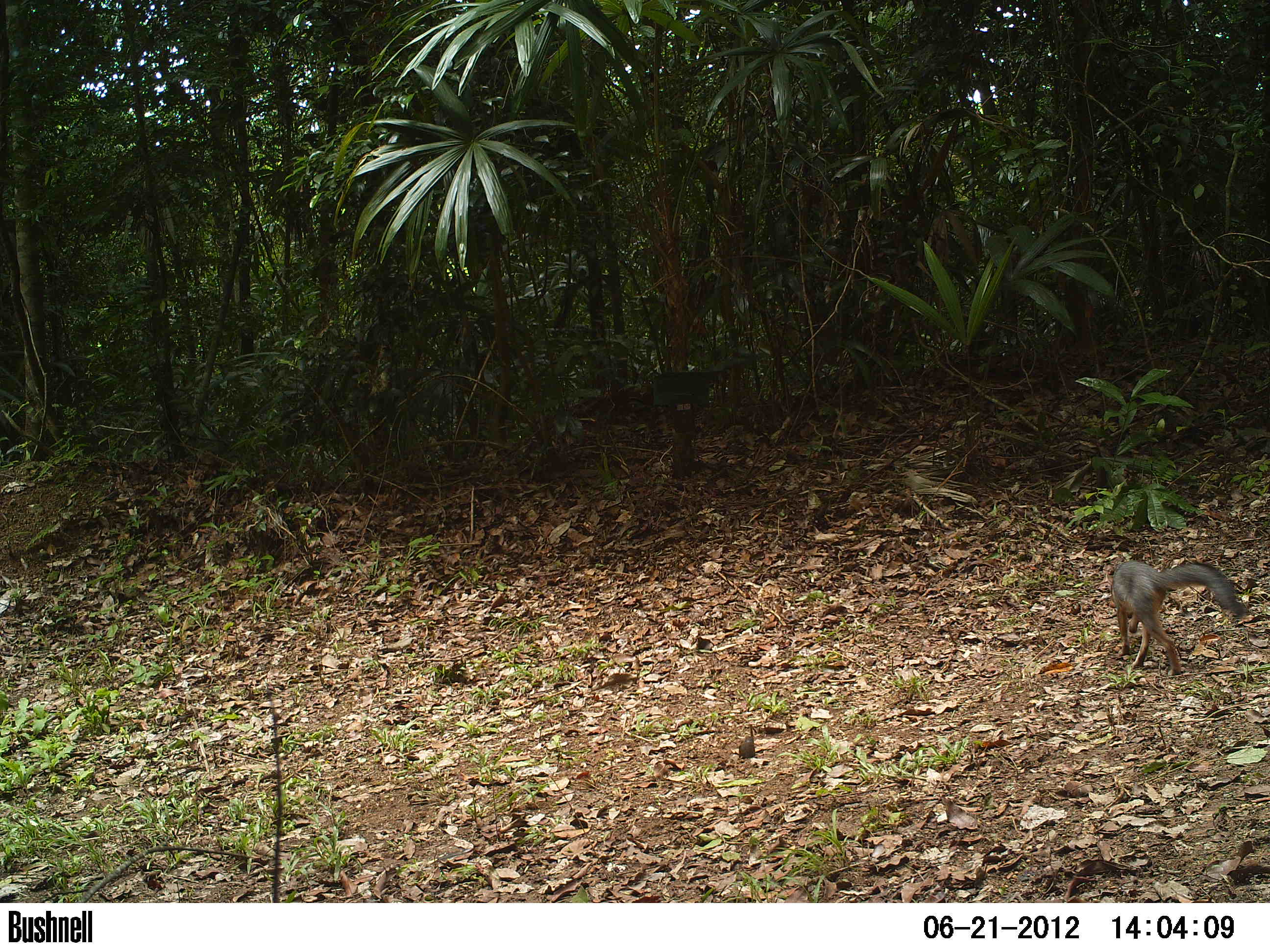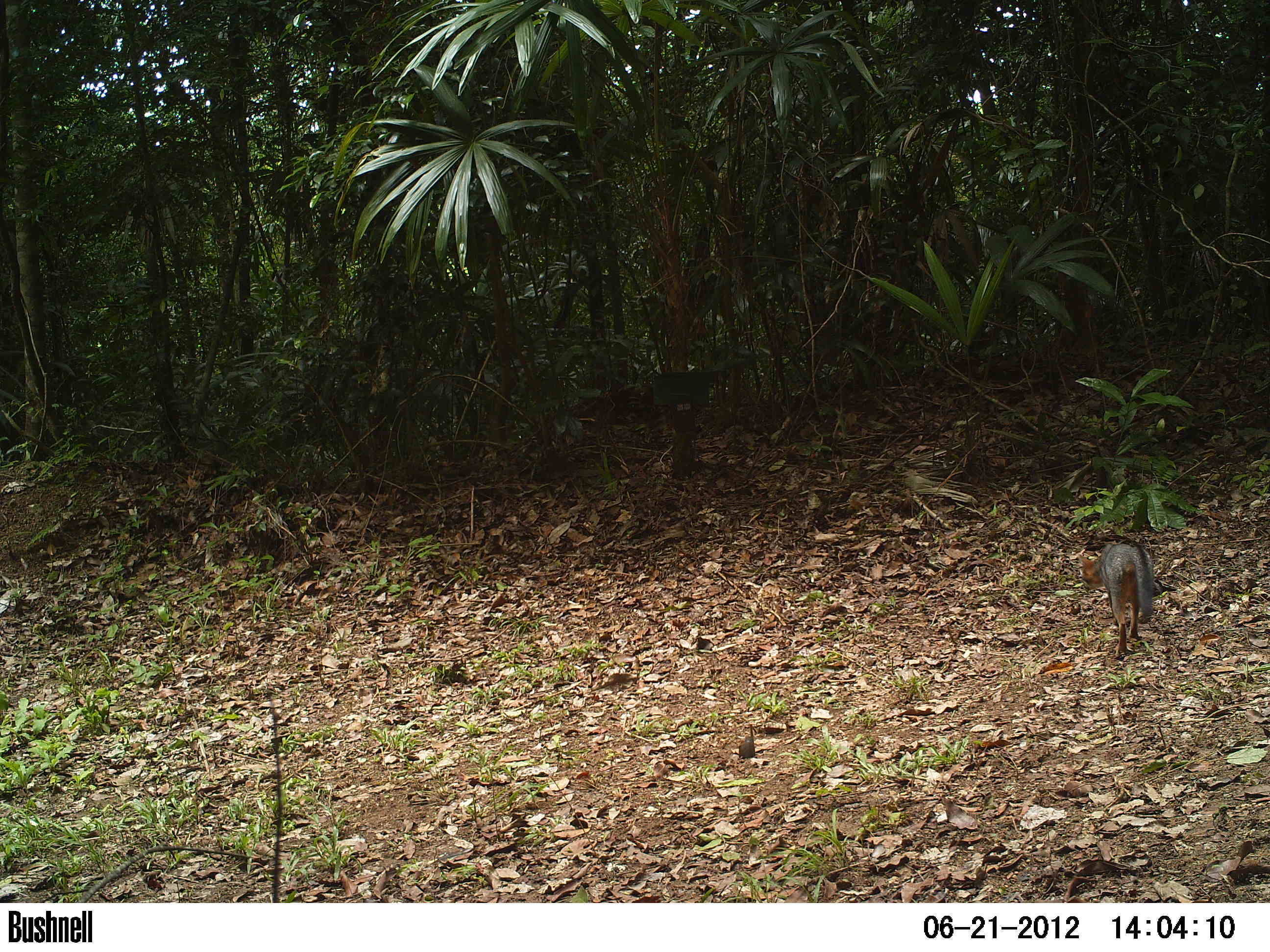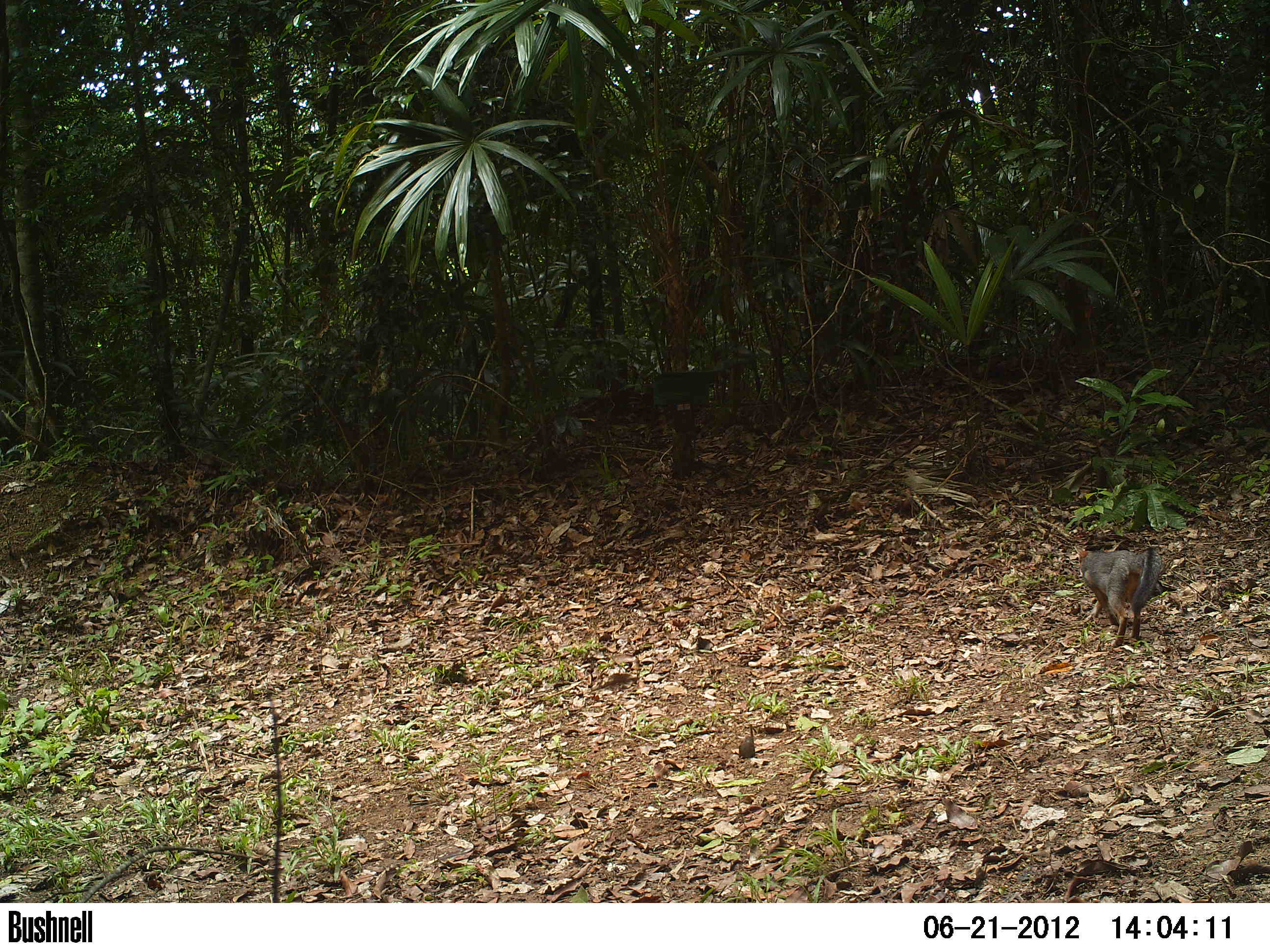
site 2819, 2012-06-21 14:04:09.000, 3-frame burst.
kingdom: Animalia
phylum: Chordata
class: Mammalia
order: Carnivora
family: Canidae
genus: Urocyon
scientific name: Urocyon cinereoargenteus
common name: gray fox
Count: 1.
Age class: adult.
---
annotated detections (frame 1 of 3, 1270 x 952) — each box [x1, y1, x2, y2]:
urocyon cinereoargenteus: [1105, 559, 1248, 677]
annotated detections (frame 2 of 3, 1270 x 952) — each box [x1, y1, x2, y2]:
urocyon cinereoargenteus: [1076, 540, 1155, 654]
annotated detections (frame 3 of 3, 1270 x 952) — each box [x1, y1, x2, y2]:
urocyon cinereoargenteus: [1074, 545, 1161, 647]